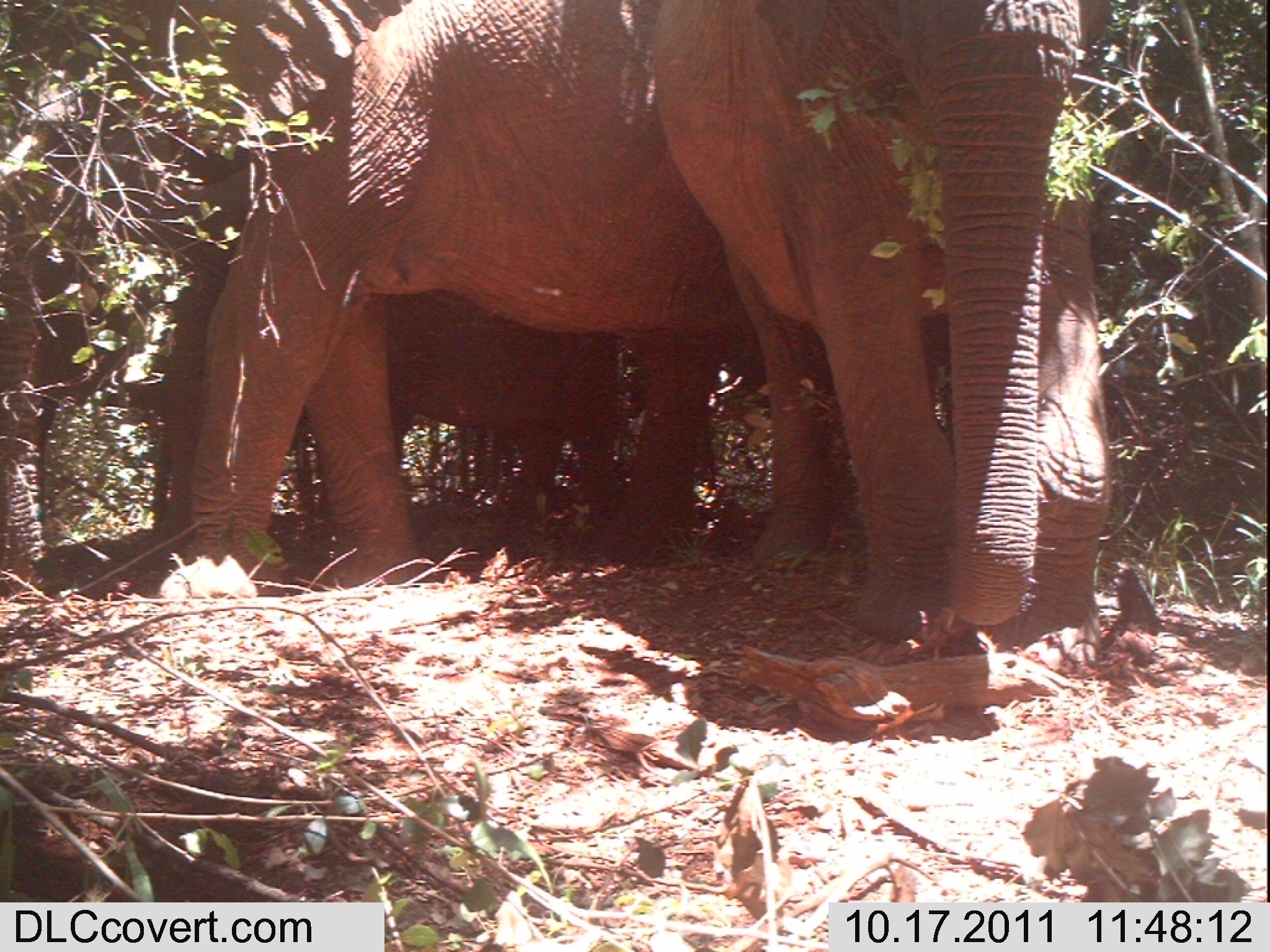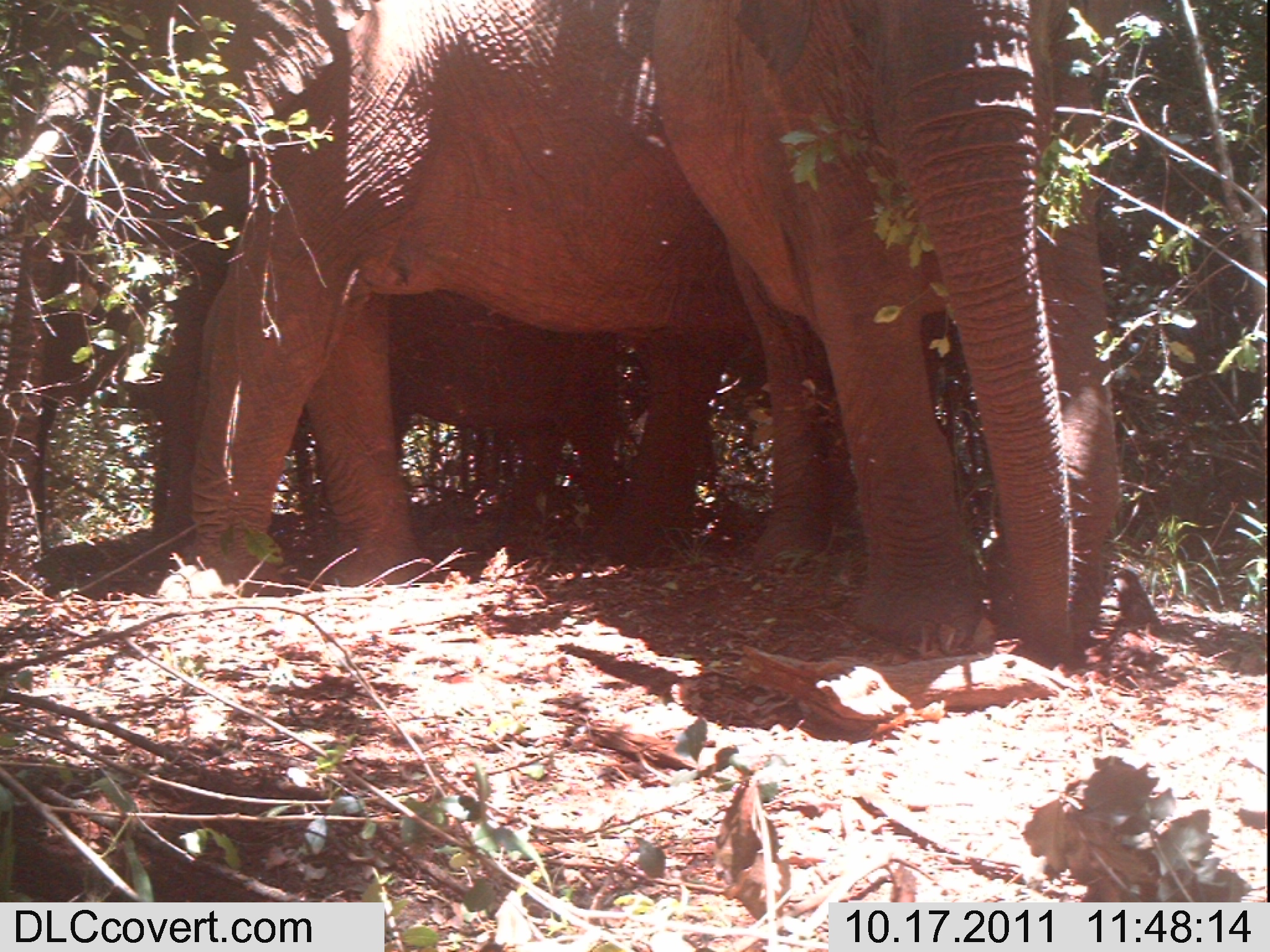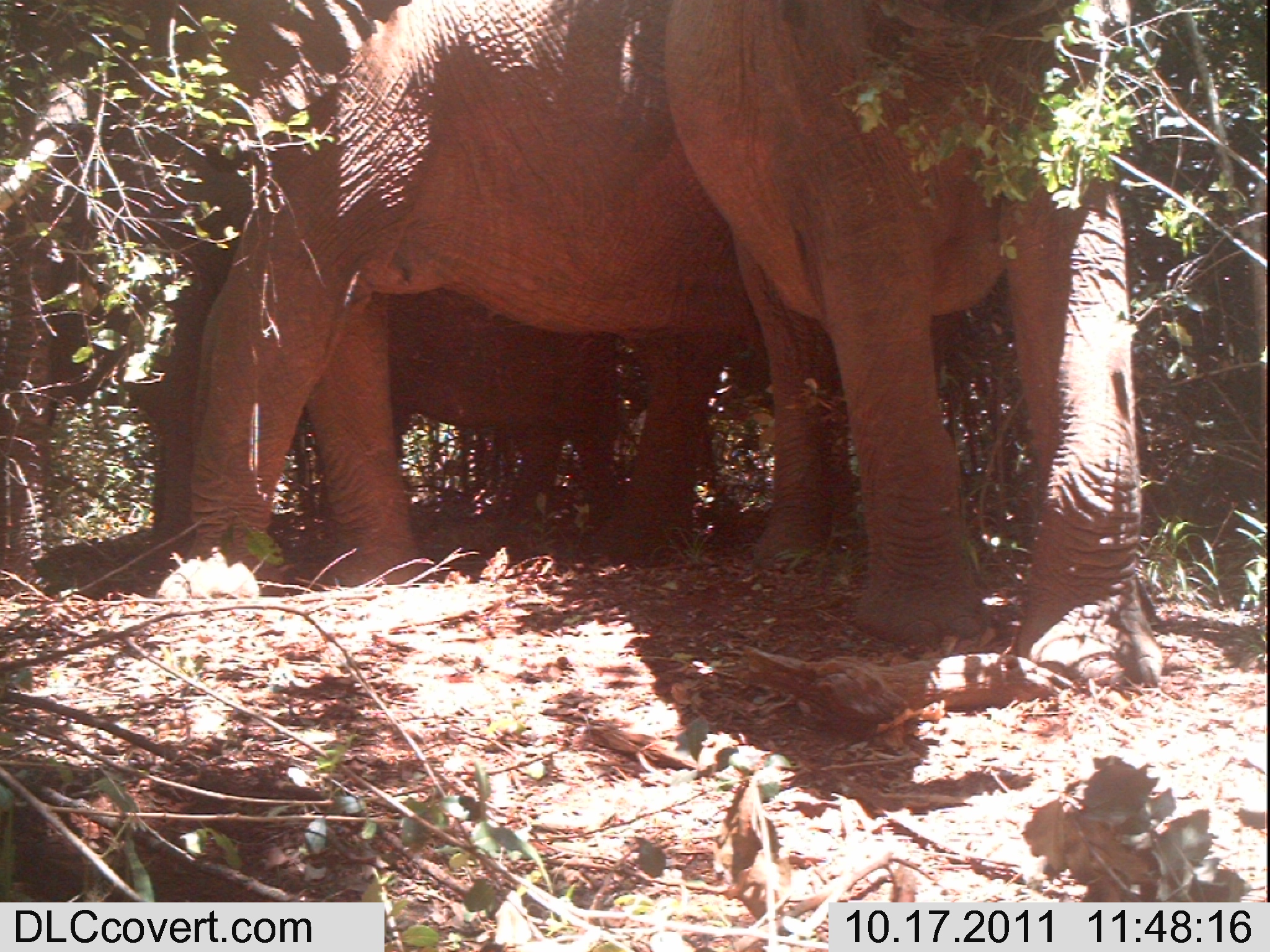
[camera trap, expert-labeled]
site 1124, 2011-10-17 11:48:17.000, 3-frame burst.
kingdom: Animalia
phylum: Chordata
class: Mammalia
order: Proboscidea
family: Elephantidae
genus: Loxodonta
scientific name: Loxodonta africana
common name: african bush elephant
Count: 3.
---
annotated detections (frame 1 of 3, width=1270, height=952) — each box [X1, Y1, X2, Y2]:
loxodonta africana: [0, 0, 756, 601]; [651, 0, 1112, 645]; [152, 226, 626, 545]